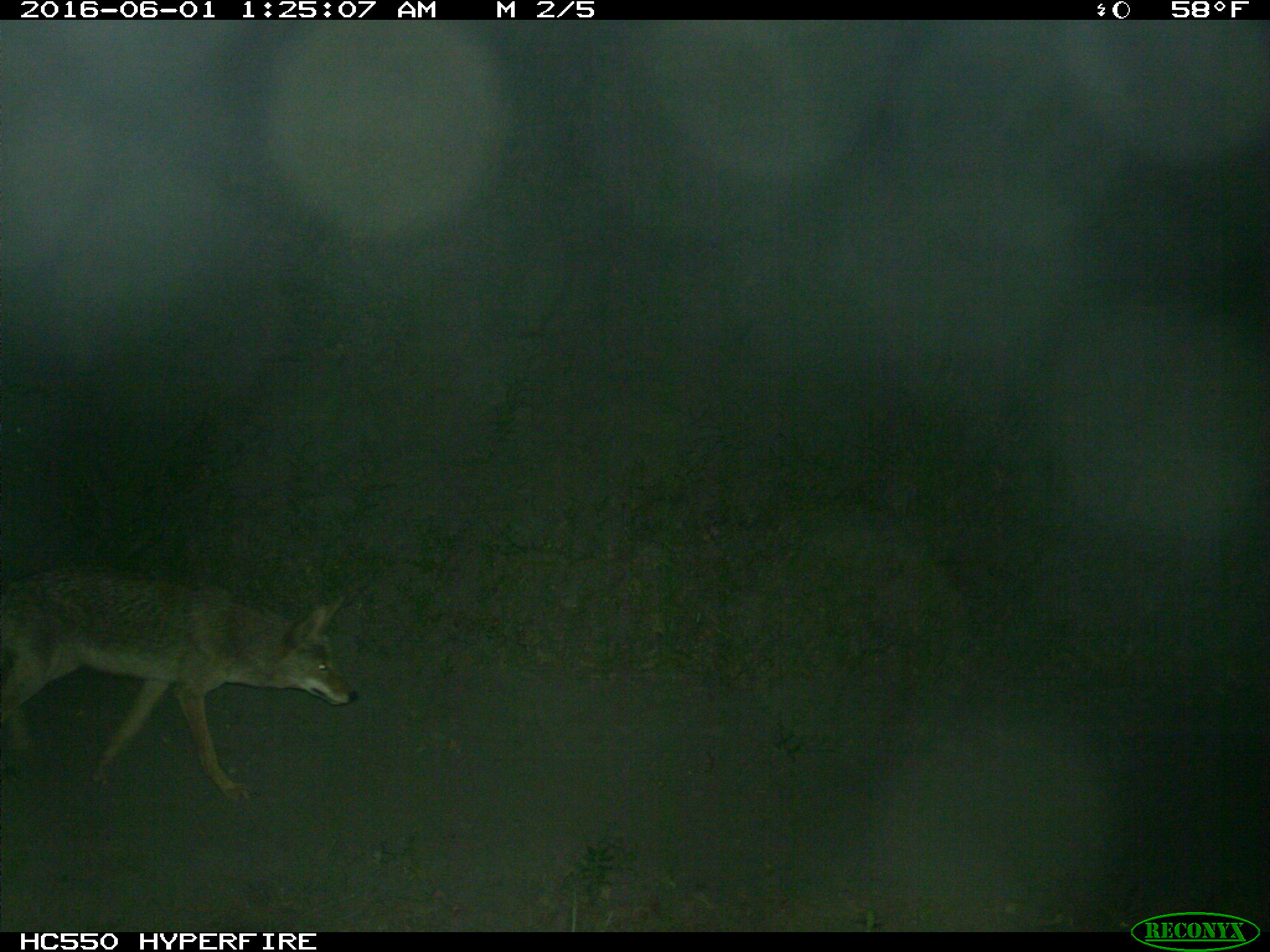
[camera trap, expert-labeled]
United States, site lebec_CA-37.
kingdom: Animalia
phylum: Chordata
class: Mammalia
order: Carnivora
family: Canidae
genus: Canis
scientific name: Canis latrans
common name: coyote